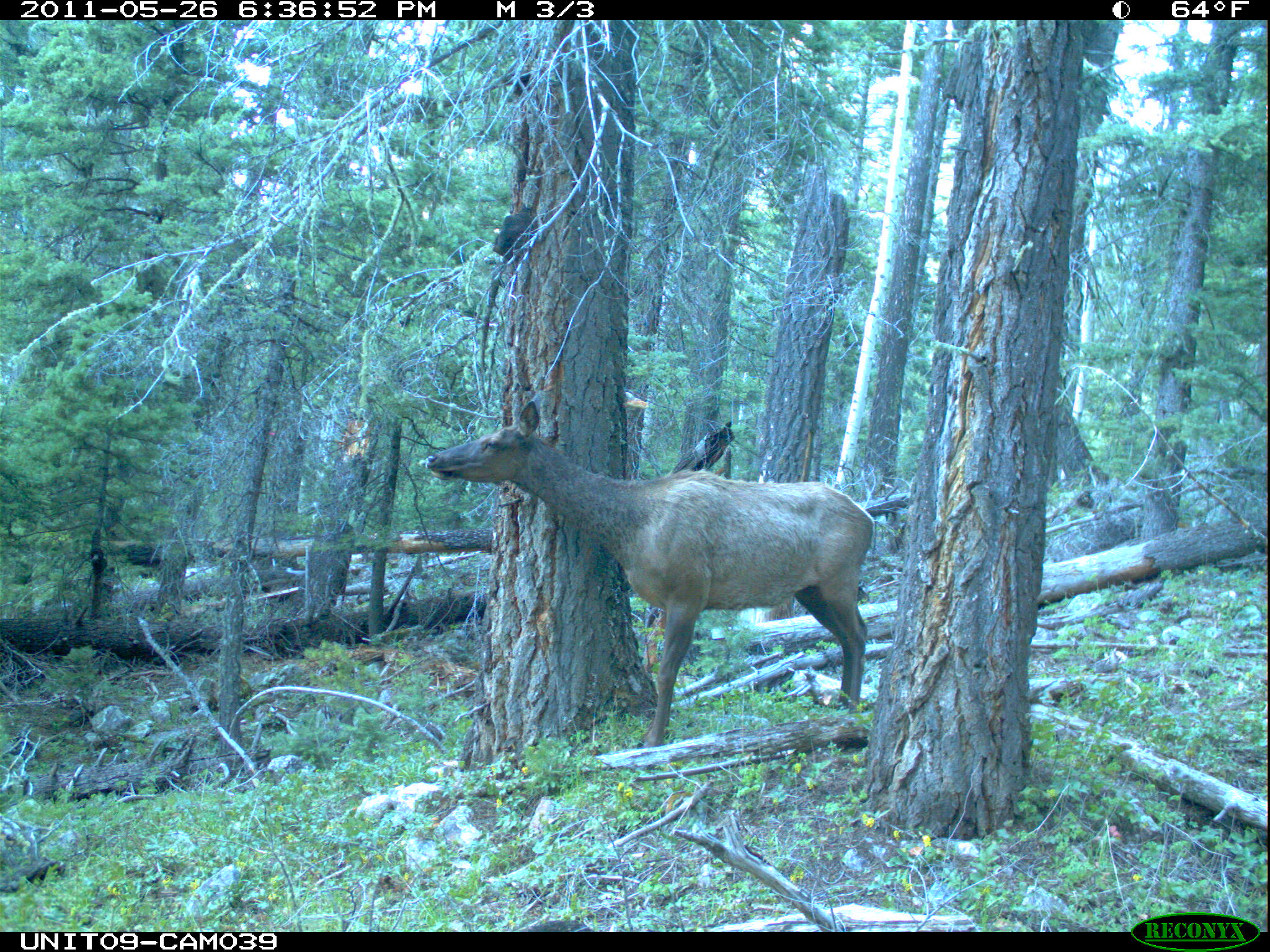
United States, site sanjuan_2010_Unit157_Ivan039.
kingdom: Animalia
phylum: Chordata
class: Mammalia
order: Artiodactyla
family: Cervidae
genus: Cervus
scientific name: Cervus elaphus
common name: red deer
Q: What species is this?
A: Cervus elaphus (red deer).